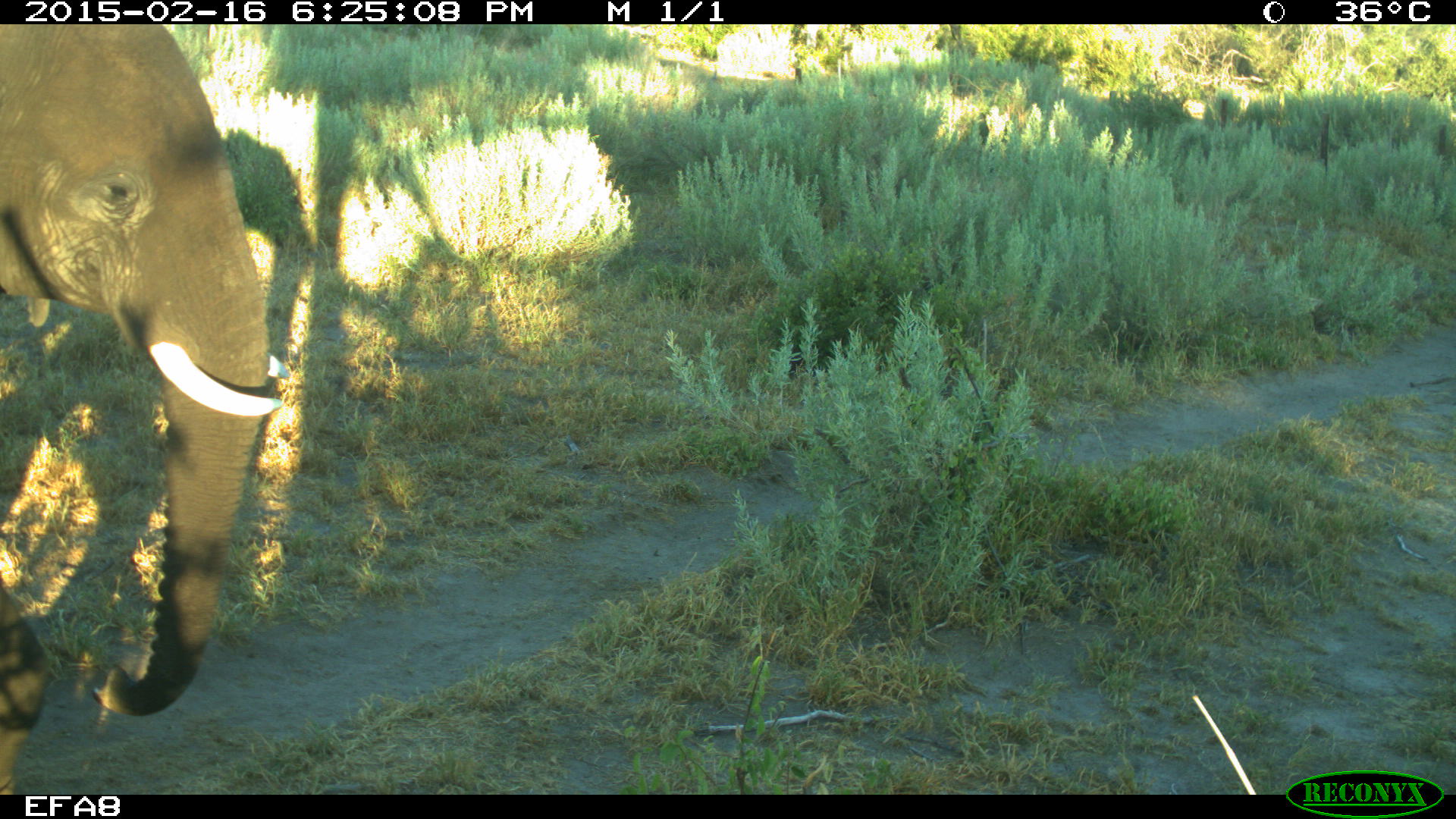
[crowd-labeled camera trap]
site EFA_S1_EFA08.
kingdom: Animalia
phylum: Chordata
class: Mammalia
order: Proboscidea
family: Elephantidae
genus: Loxodonta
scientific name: Loxodonta africana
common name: african bush elephant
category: elephant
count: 1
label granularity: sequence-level